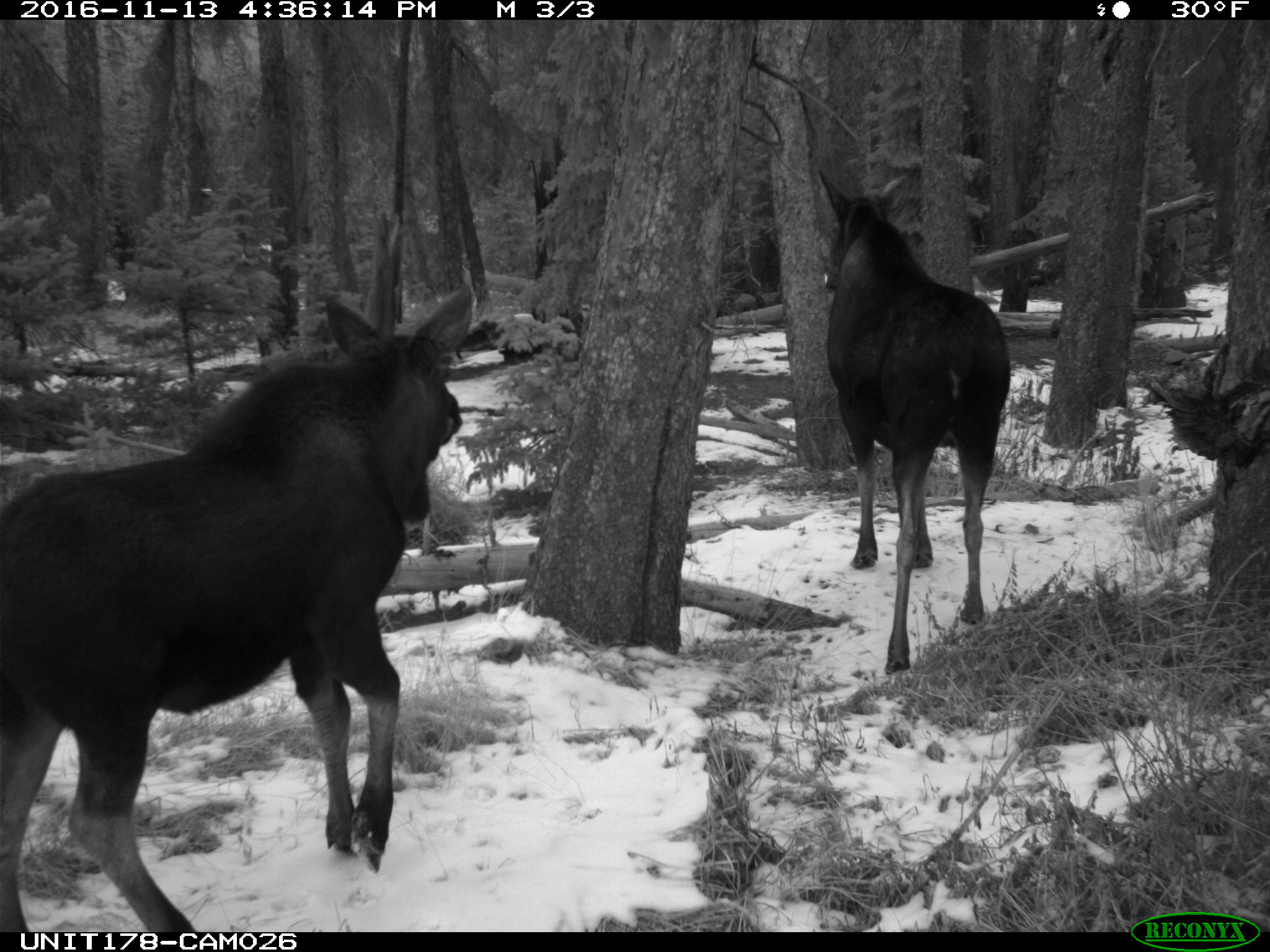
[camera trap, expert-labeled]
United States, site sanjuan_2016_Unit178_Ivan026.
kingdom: Animalia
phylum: Chordata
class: Mammalia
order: Artiodactyla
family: Cervidae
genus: Alces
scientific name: Alces alces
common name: moose